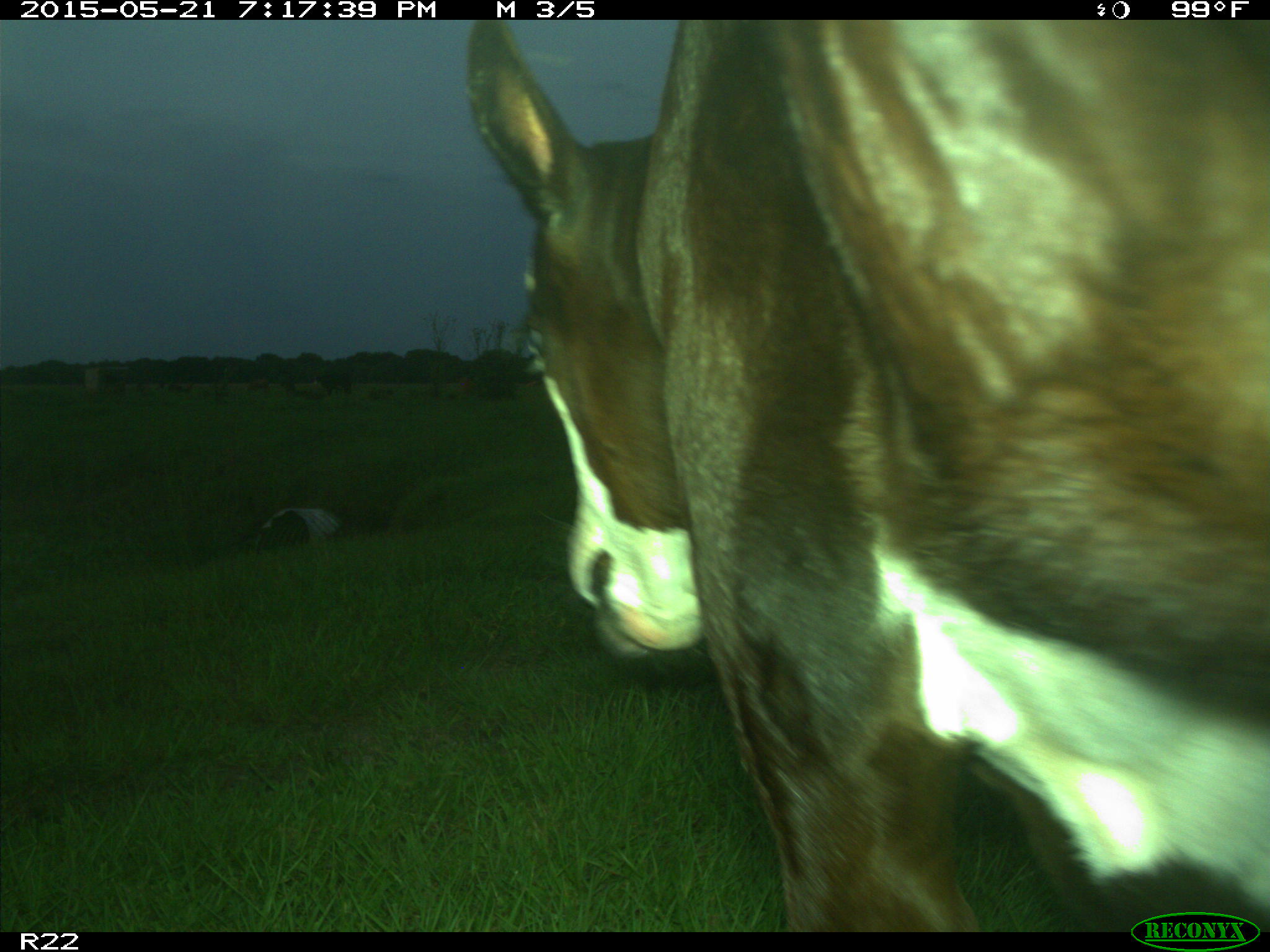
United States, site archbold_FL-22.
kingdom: Animalia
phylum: Chordata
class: Mammalia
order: Artiodactyla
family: Bovidae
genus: Bos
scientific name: Bos taurus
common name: domestic cow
Bos taurus (domestic cow).